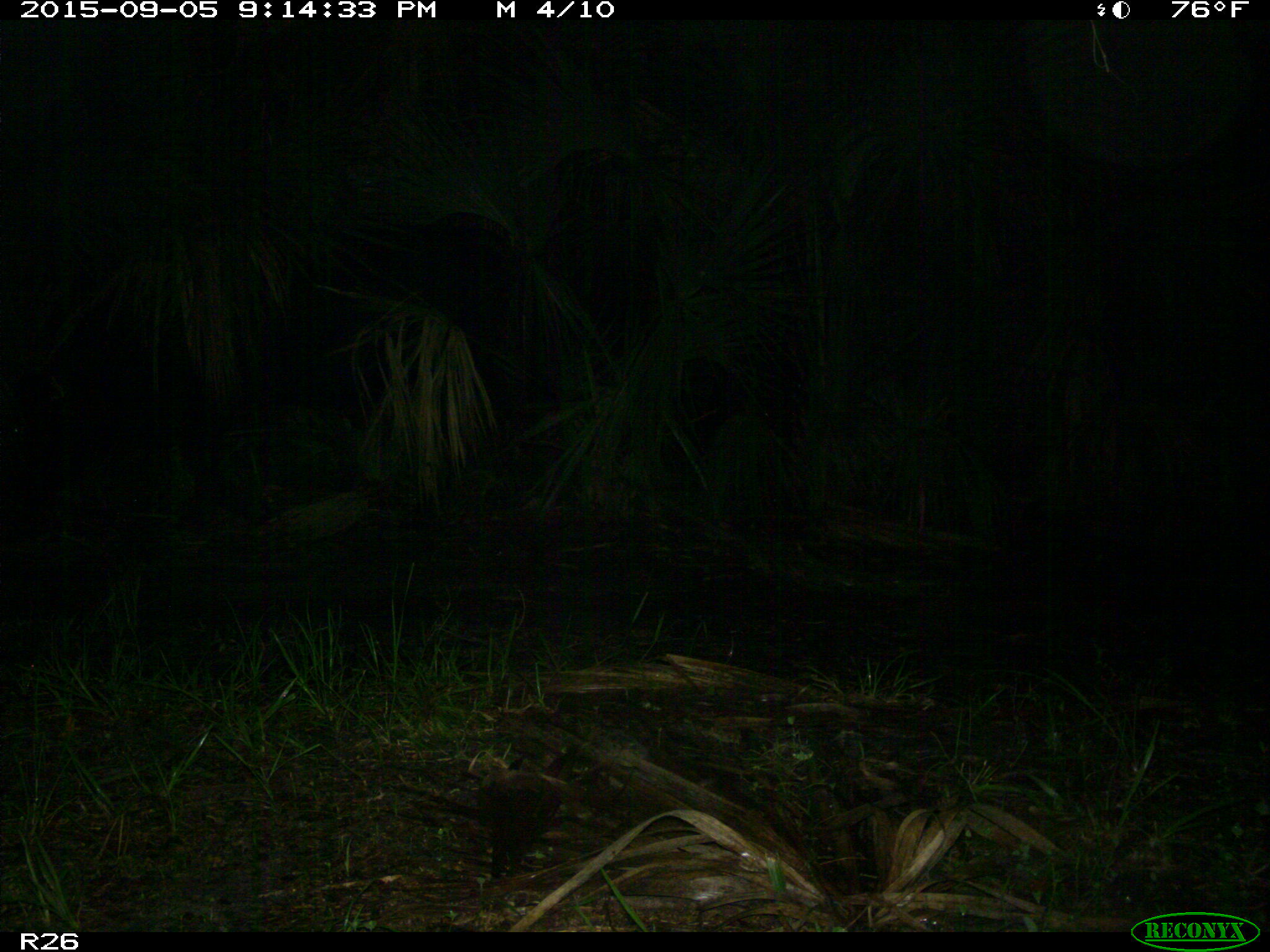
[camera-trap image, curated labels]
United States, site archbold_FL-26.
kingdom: Animalia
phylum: Chordata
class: Mammalia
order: Artiodactyla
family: Bovidae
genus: Bos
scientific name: Bos taurus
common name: domestic cow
Bos taurus (domestic cow).